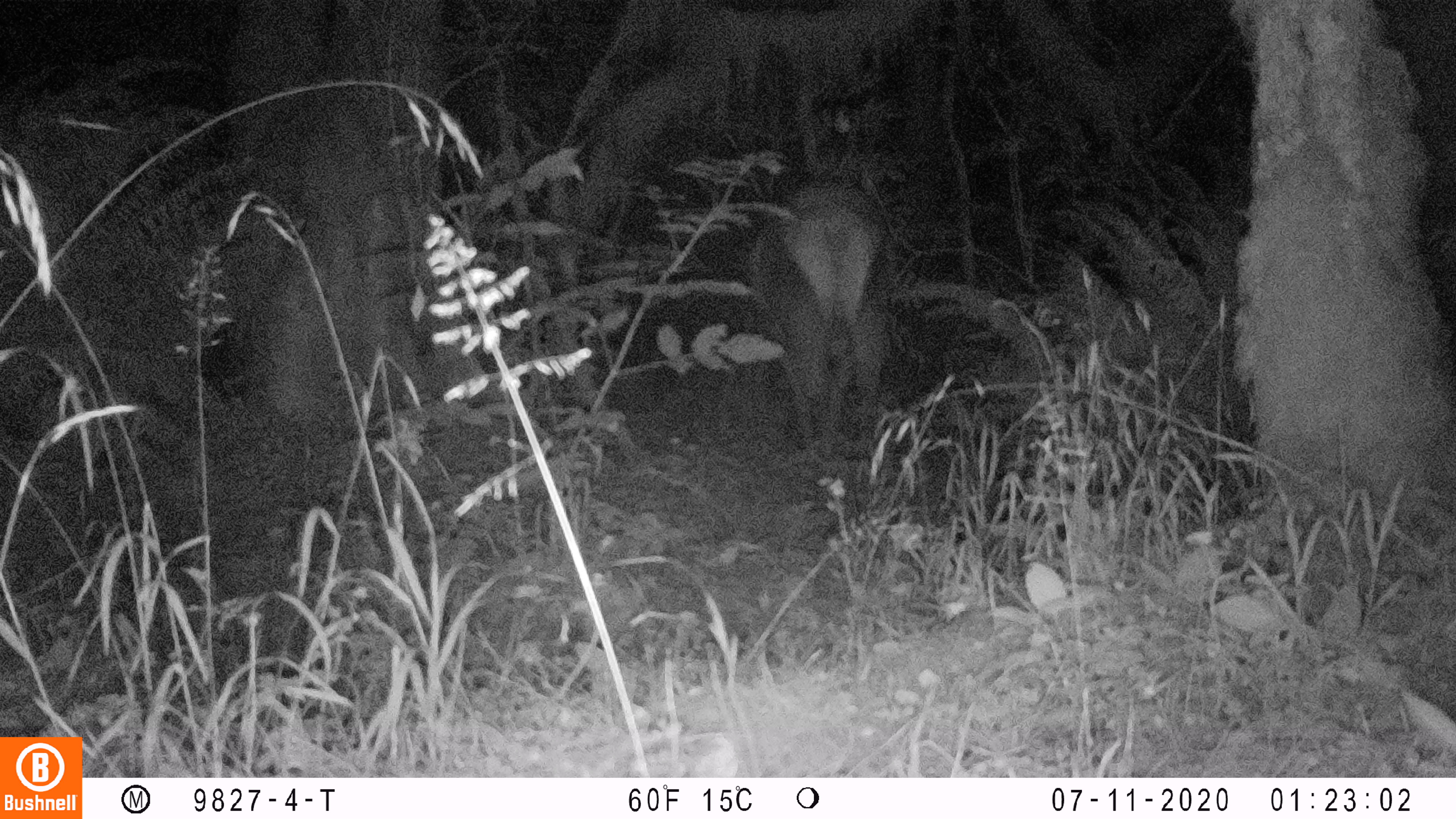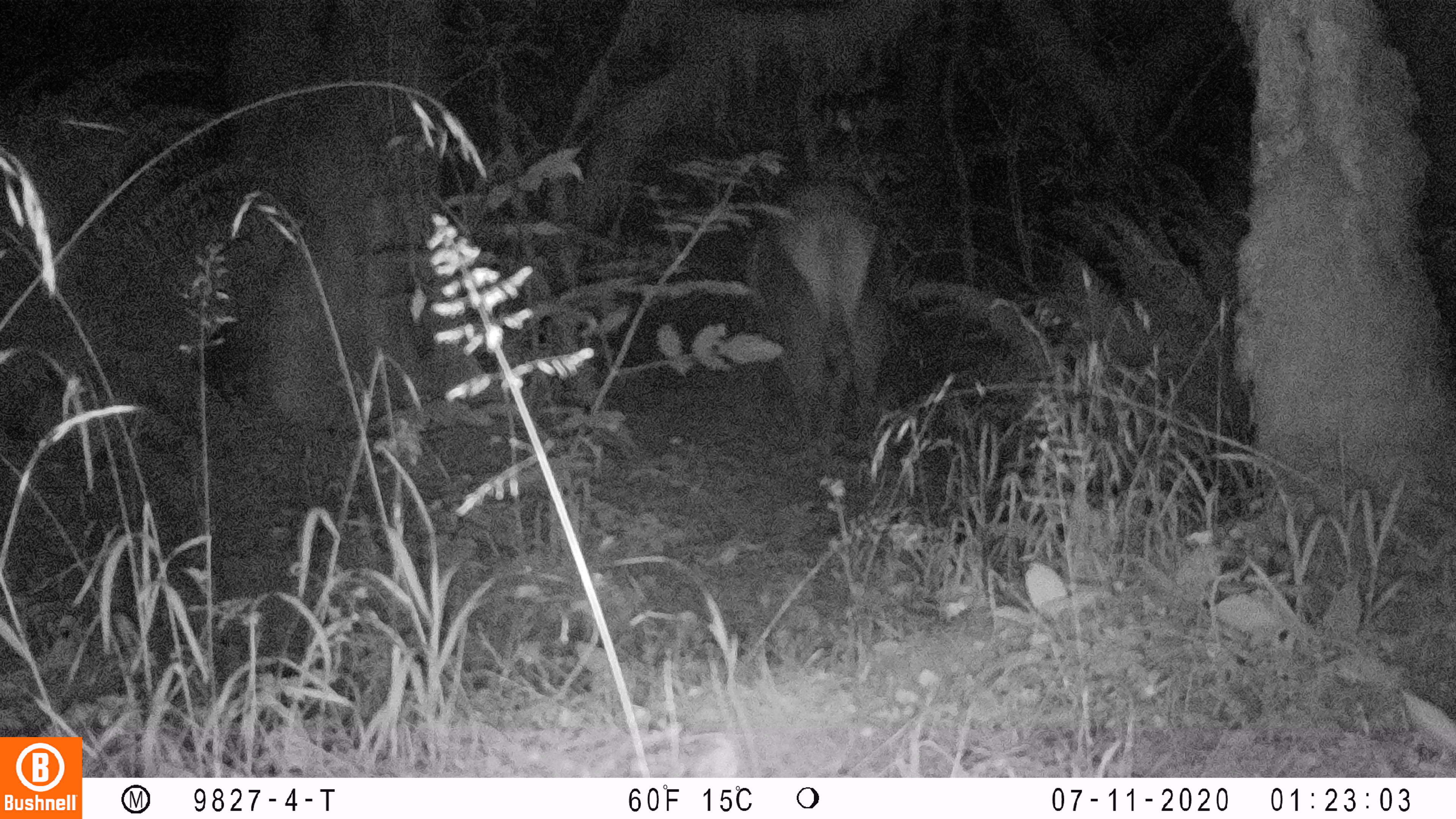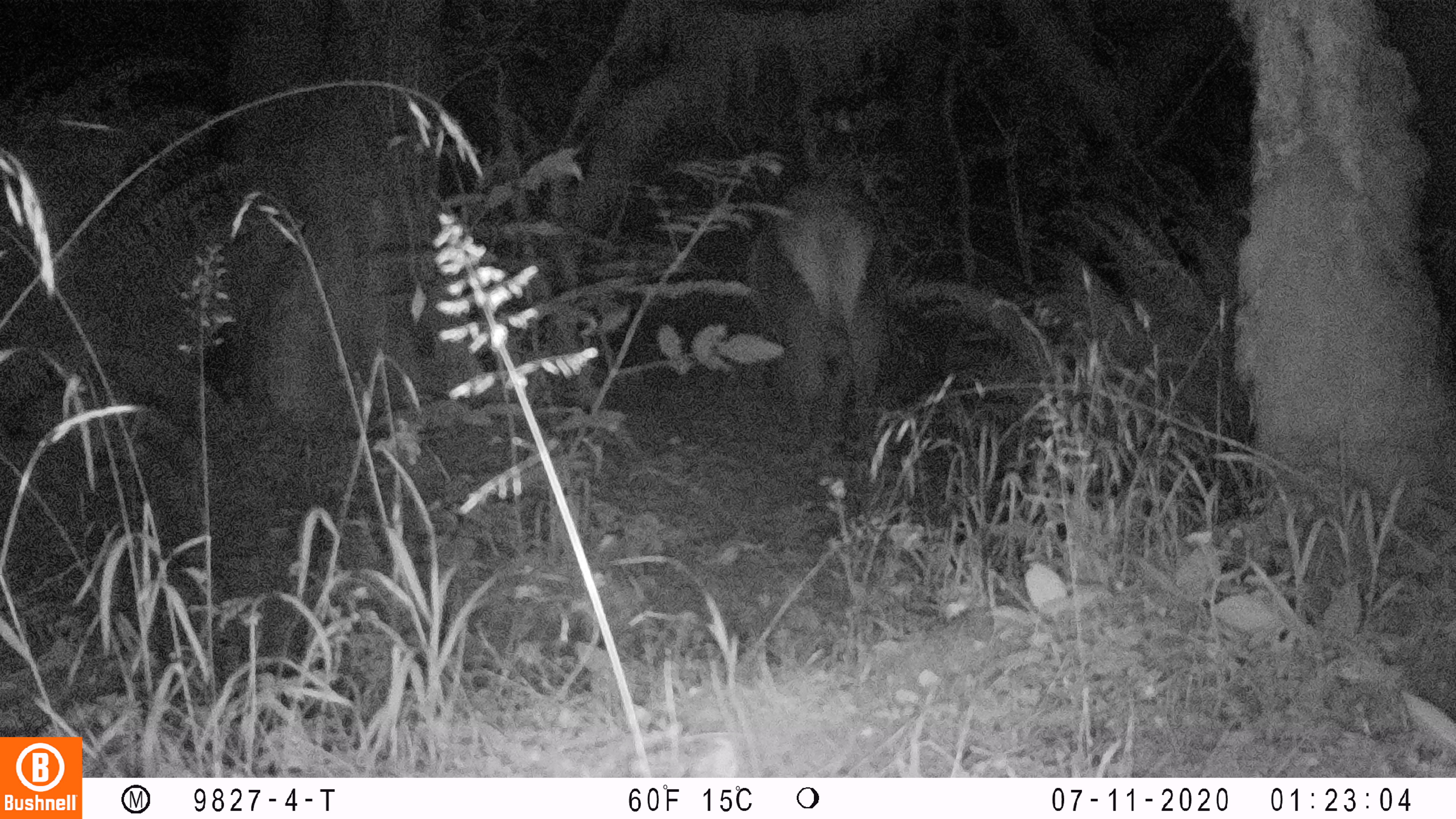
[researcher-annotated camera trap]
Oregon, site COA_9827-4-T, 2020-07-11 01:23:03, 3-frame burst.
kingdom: Animalia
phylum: Chordata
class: Mammalia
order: Artiodactyla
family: Cervidae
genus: Cervus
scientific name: Cervus canadensis roosevelti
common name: roosevelt elk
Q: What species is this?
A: Roosevelt elk (Cervus canadensis roosevelti).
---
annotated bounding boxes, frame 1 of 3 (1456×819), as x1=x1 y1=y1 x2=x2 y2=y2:
roosevelt elk: x1=736 y1=171 x2=901 y2=459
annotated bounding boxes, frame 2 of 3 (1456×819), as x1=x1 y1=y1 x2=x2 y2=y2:
roosevelt elk: x1=734 y1=165 x2=916 y2=463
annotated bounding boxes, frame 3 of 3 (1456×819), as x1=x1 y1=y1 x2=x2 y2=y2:
roosevelt elk: x1=734 y1=167 x2=905 y2=452